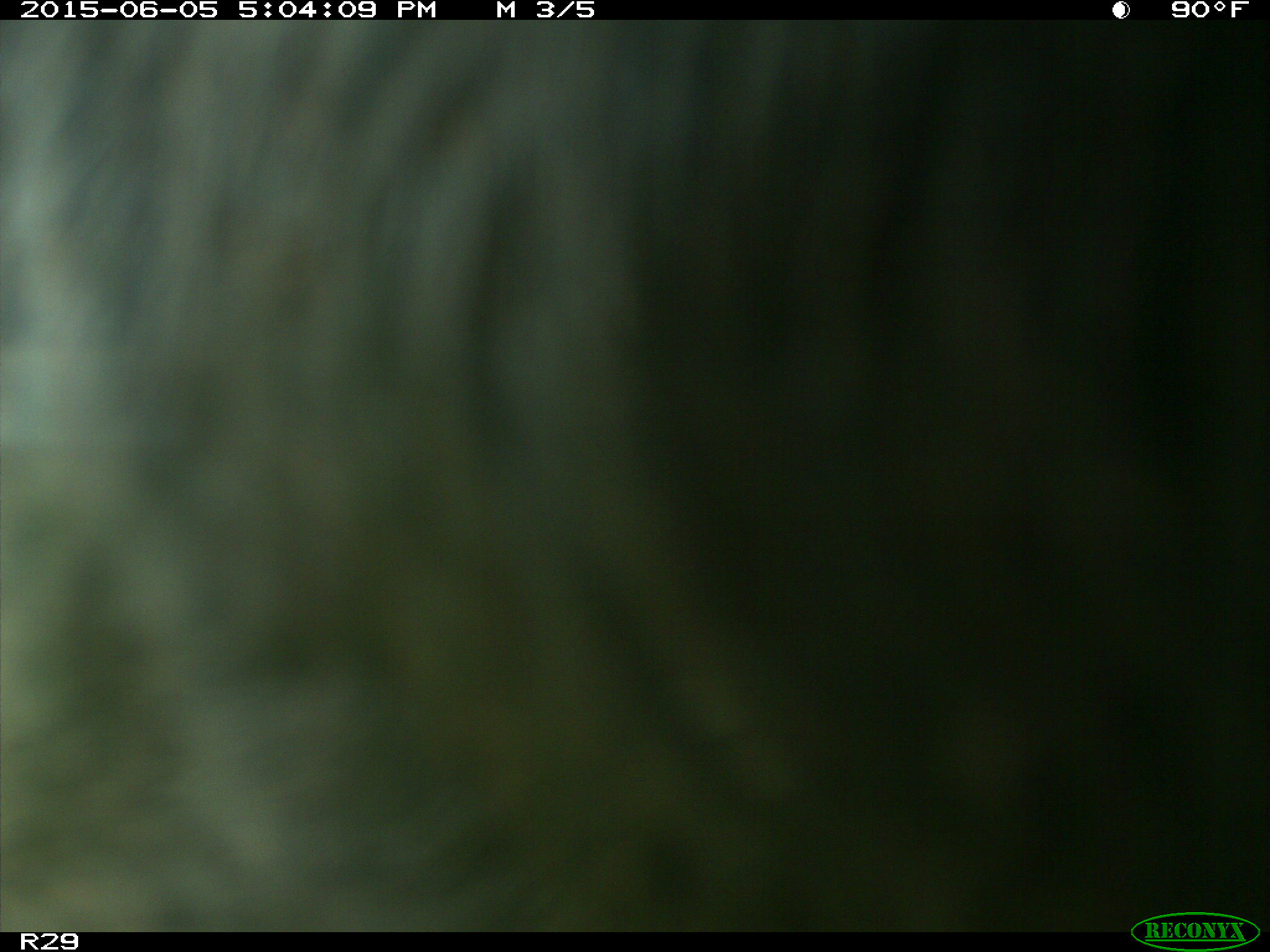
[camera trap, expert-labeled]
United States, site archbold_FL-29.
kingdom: Animalia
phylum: Chordata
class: Mammalia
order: Artiodactyla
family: Bovidae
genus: Bos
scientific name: Bos taurus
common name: domestic cow